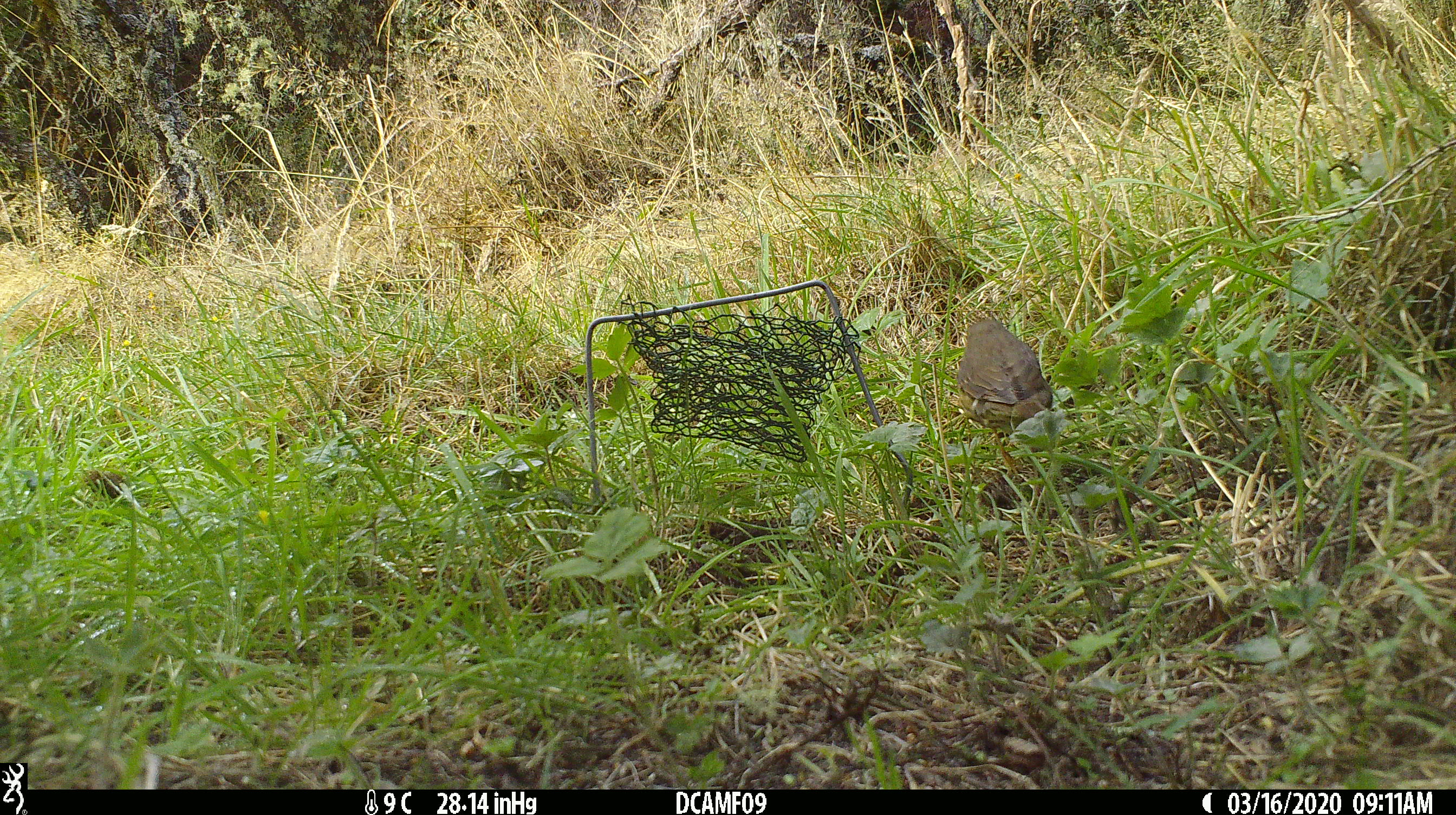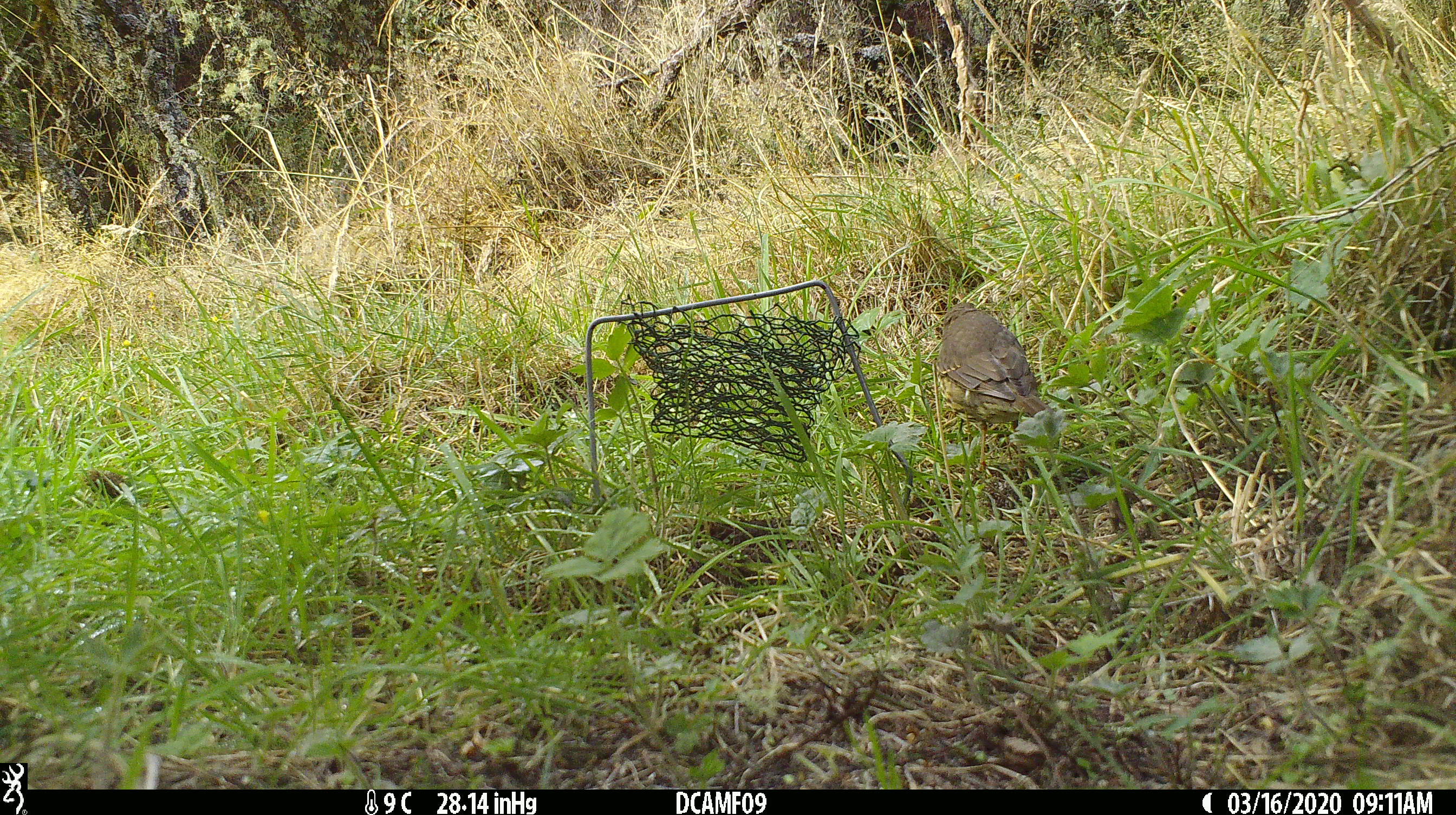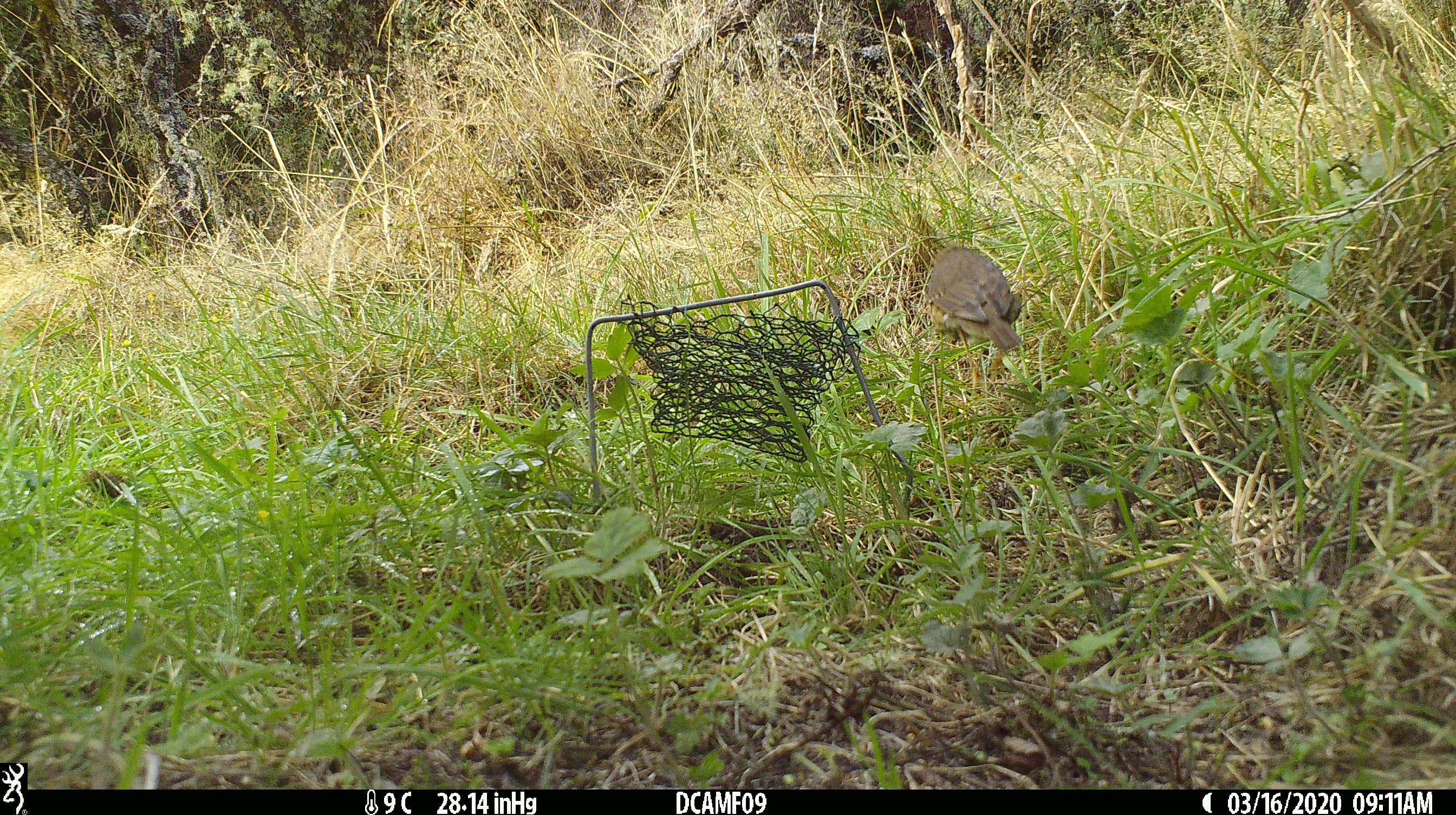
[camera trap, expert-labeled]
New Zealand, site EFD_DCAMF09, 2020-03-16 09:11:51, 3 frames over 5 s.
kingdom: Animalia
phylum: Chordata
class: Aves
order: Passeriformes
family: Turdidae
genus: Turdus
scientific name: Turdus philomelos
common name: song thrush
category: thrush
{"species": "thrush (song thrush) (Turdus philomelos)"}